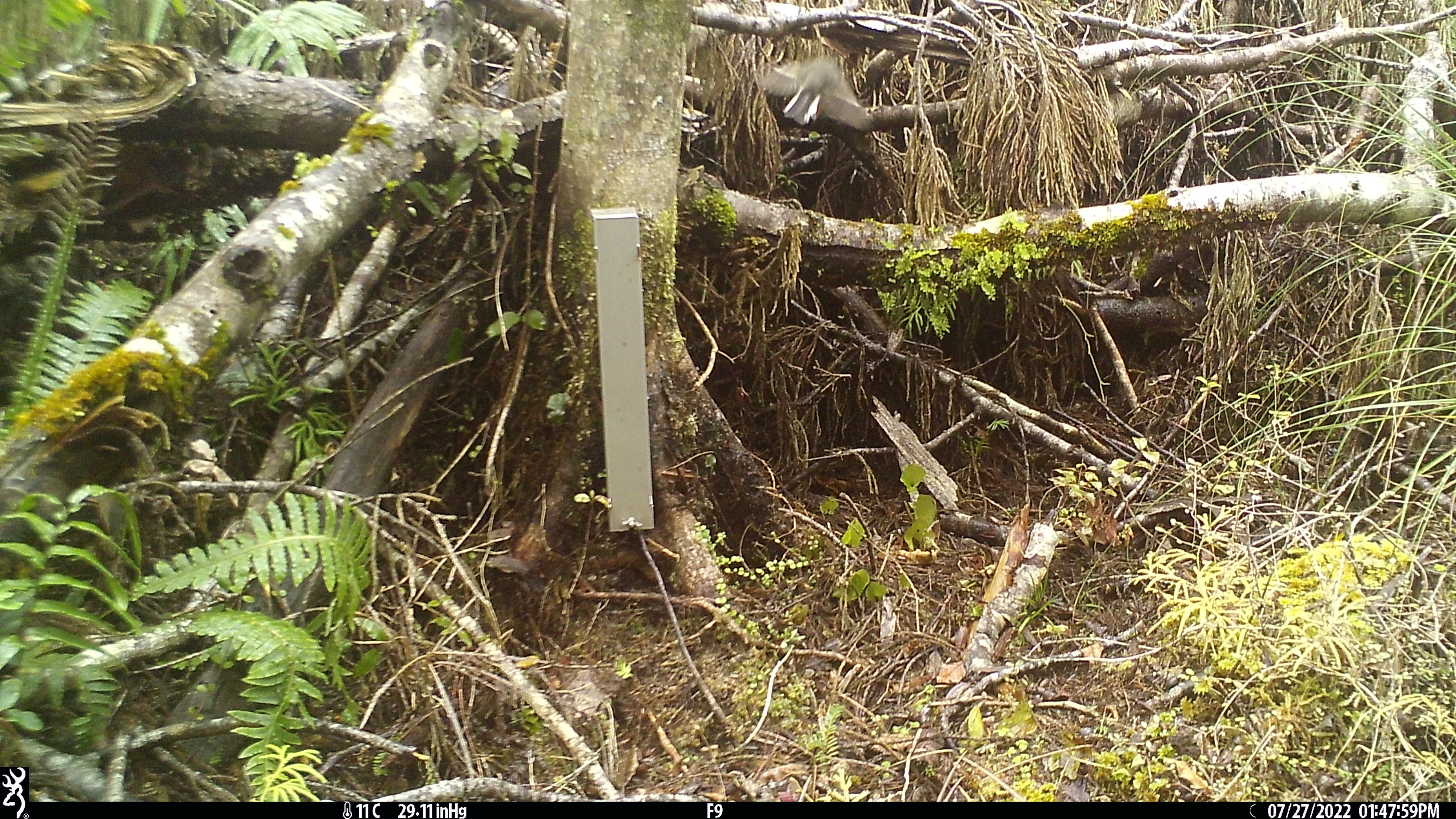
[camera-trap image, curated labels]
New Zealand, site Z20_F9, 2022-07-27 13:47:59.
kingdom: Animalia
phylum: Chordata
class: Aves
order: Passeriformes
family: Petroicidae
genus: Petroica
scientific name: Petroica macrocephala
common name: tomtit